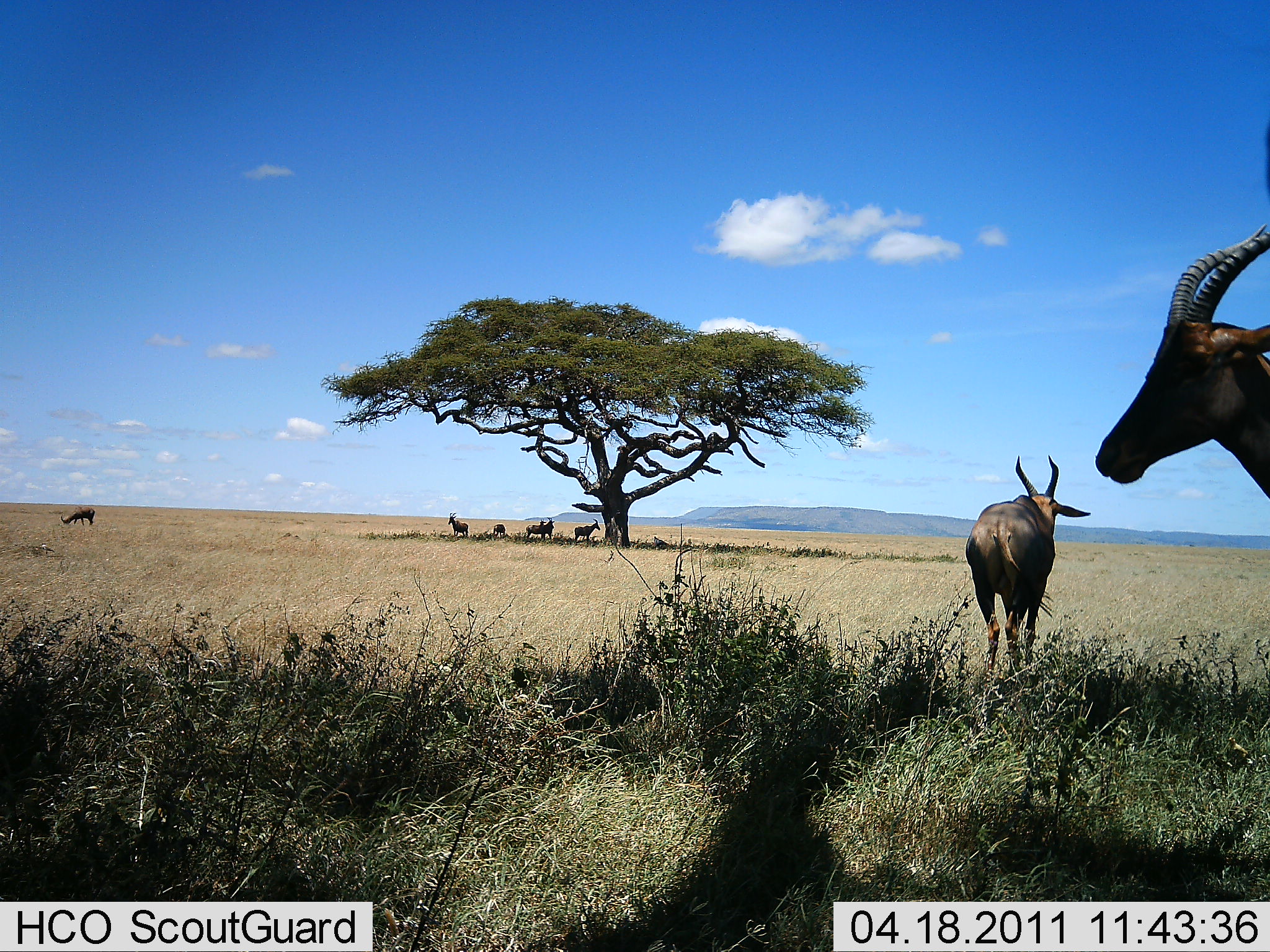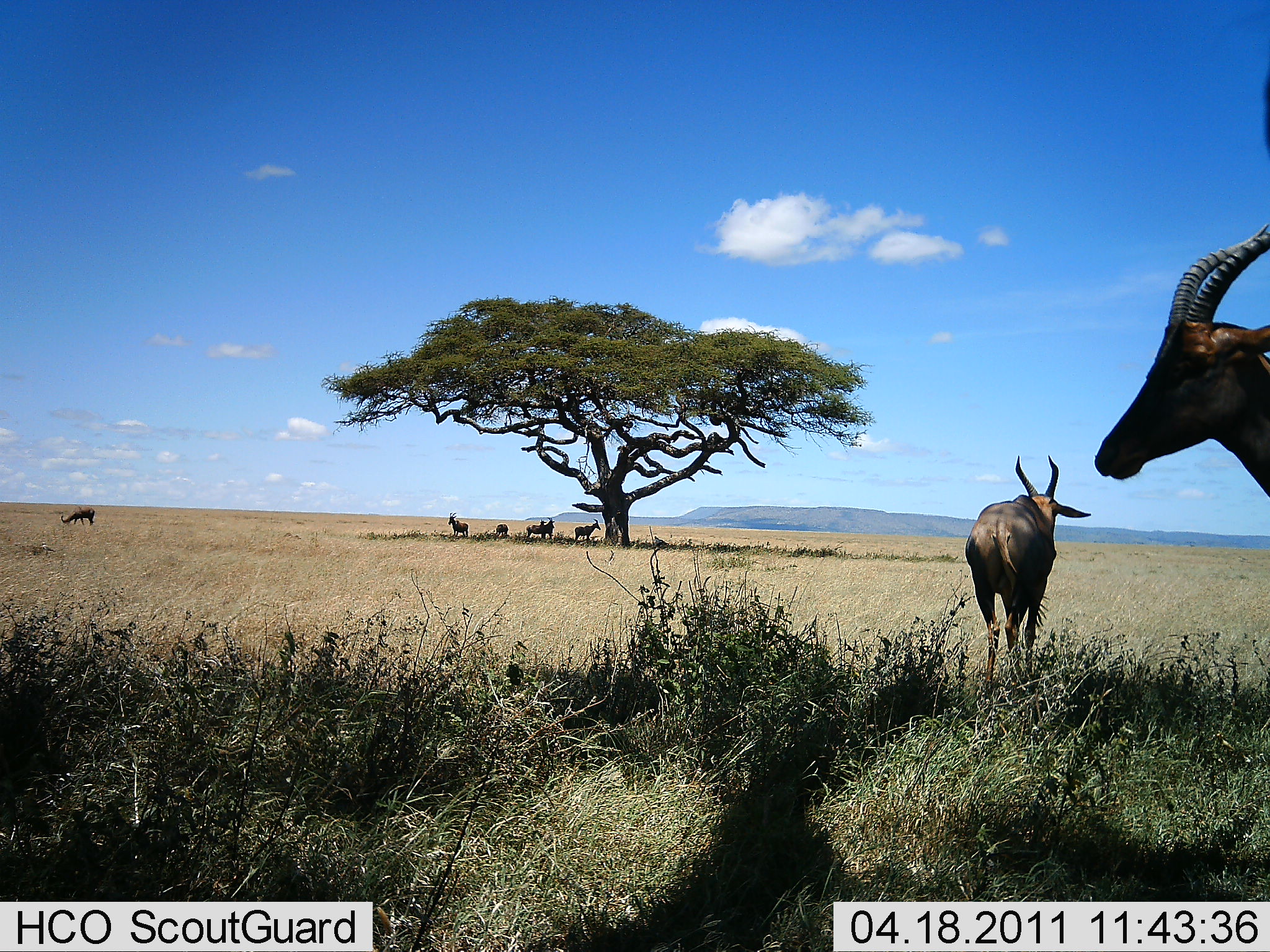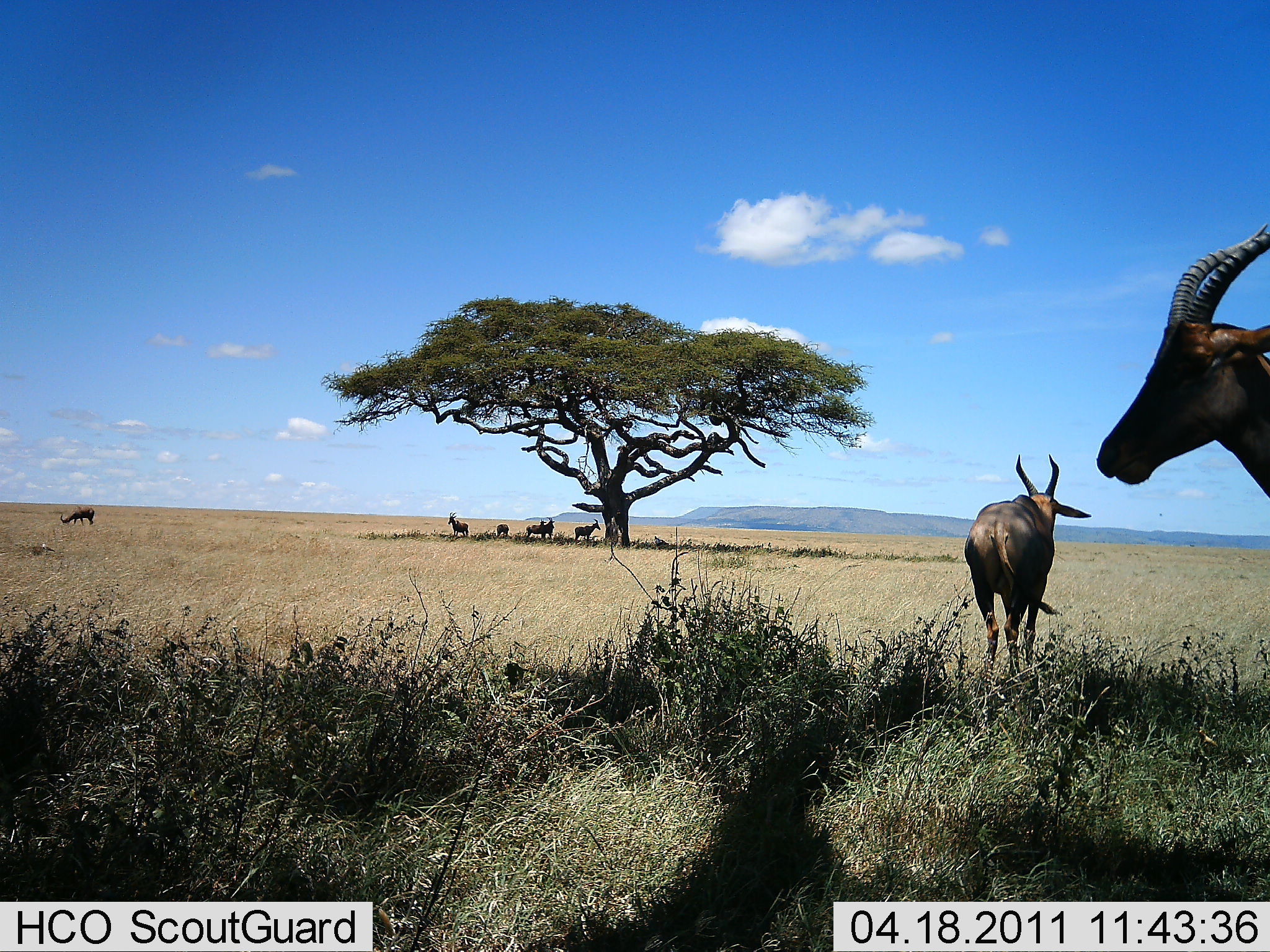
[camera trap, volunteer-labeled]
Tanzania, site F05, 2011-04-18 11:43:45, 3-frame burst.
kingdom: Animalia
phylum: Chordata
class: Mammalia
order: Artiodactyla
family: Bovidae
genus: Damaliscus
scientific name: Damaliscus lunatus jimela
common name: topi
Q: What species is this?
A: Topi (Damaliscus lunatus jimela).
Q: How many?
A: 8.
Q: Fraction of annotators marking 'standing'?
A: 73%.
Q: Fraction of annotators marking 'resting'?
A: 27%.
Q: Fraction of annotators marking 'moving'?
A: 27%.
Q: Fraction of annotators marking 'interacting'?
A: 0%.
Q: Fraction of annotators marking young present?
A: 0%.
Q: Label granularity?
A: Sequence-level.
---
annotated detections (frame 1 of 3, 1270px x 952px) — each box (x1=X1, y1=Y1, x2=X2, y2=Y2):
animal: (x1=1093, y1=224, x2=1270, y2=500); (x1=964, y1=454, x2=1094, y2=686); (x1=526, y1=517, x2=555, y2=543); (x1=60, y1=505, x2=95, y2=526); (x1=574, y1=519, x2=601, y2=546); (x1=447, y1=513, x2=471, y2=539); (x1=525, y1=517, x2=546, y2=539); (x1=492, y1=523, x2=506, y2=541)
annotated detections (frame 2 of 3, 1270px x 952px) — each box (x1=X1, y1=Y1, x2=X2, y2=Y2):
animal: (x1=1094, y1=222, x2=1270, y2=498); (x1=965, y1=454, x2=1091, y2=688); (x1=61, y1=506, x2=96, y2=527); (x1=574, y1=519, x2=601, y2=545); (x1=527, y1=518, x2=555, y2=541); (x1=447, y1=513, x2=469, y2=539); (x1=525, y1=519, x2=547, y2=542); (x1=493, y1=524, x2=509, y2=542)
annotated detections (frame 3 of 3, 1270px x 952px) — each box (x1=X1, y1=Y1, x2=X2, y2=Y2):
animal: (x1=1096, y1=223, x2=1270, y2=498); (x1=964, y1=453, x2=1093, y2=679); (x1=574, y1=518, x2=602, y2=544); (x1=527, y1=517, x2=556, y2=542); (x1=60, y1=506, x2=95, y2=526); (x1=447, y1=511, x2=470, y2=539); (x1=522, y1=519, x2=546, y2=542); (x1=494, y1=523, x2=510, y2=540)